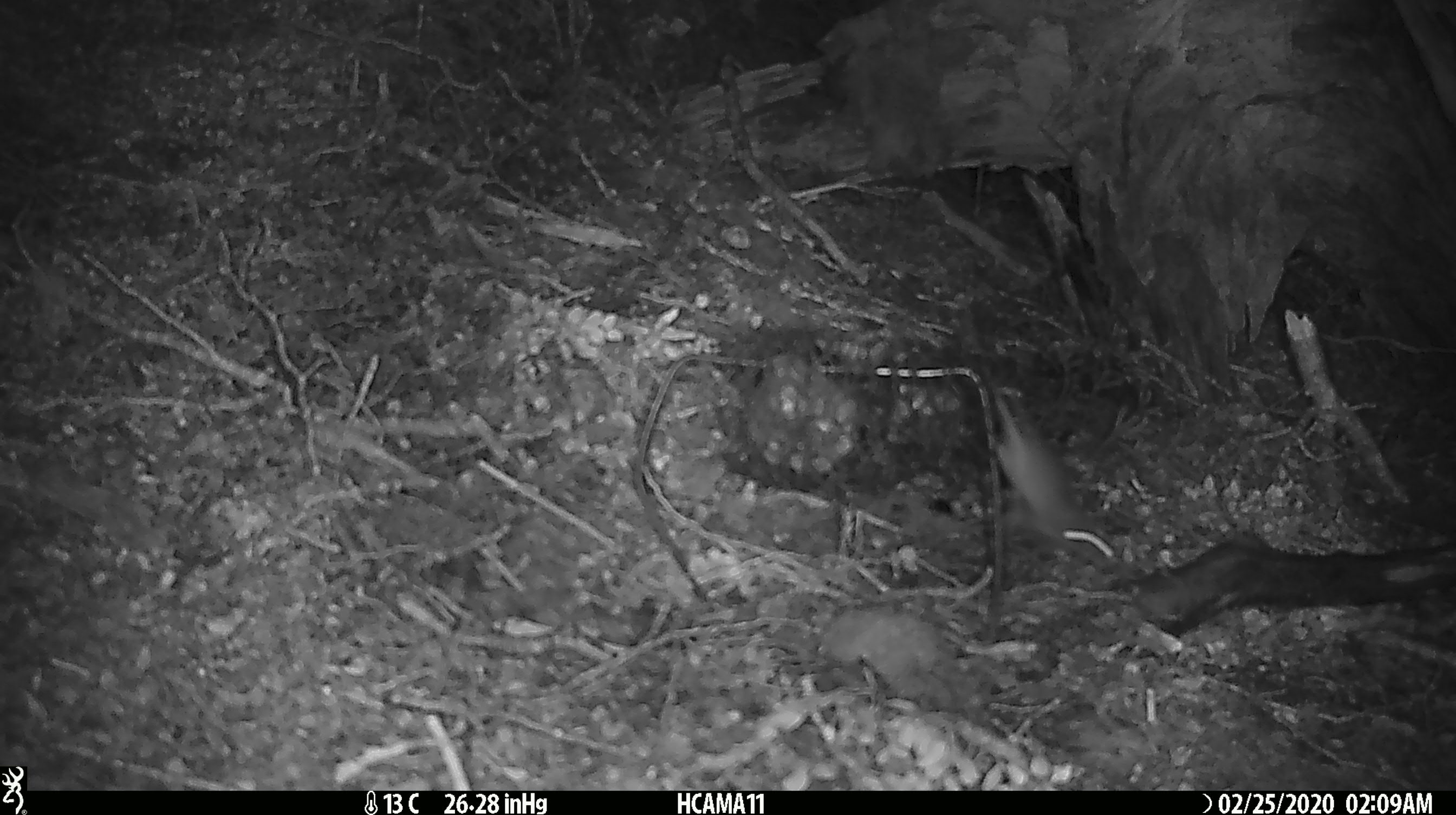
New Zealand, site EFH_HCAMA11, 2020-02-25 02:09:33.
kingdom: Animalia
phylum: Chordata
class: Mammalia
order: Rodentia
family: Muridae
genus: Mus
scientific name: Mus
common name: mouse